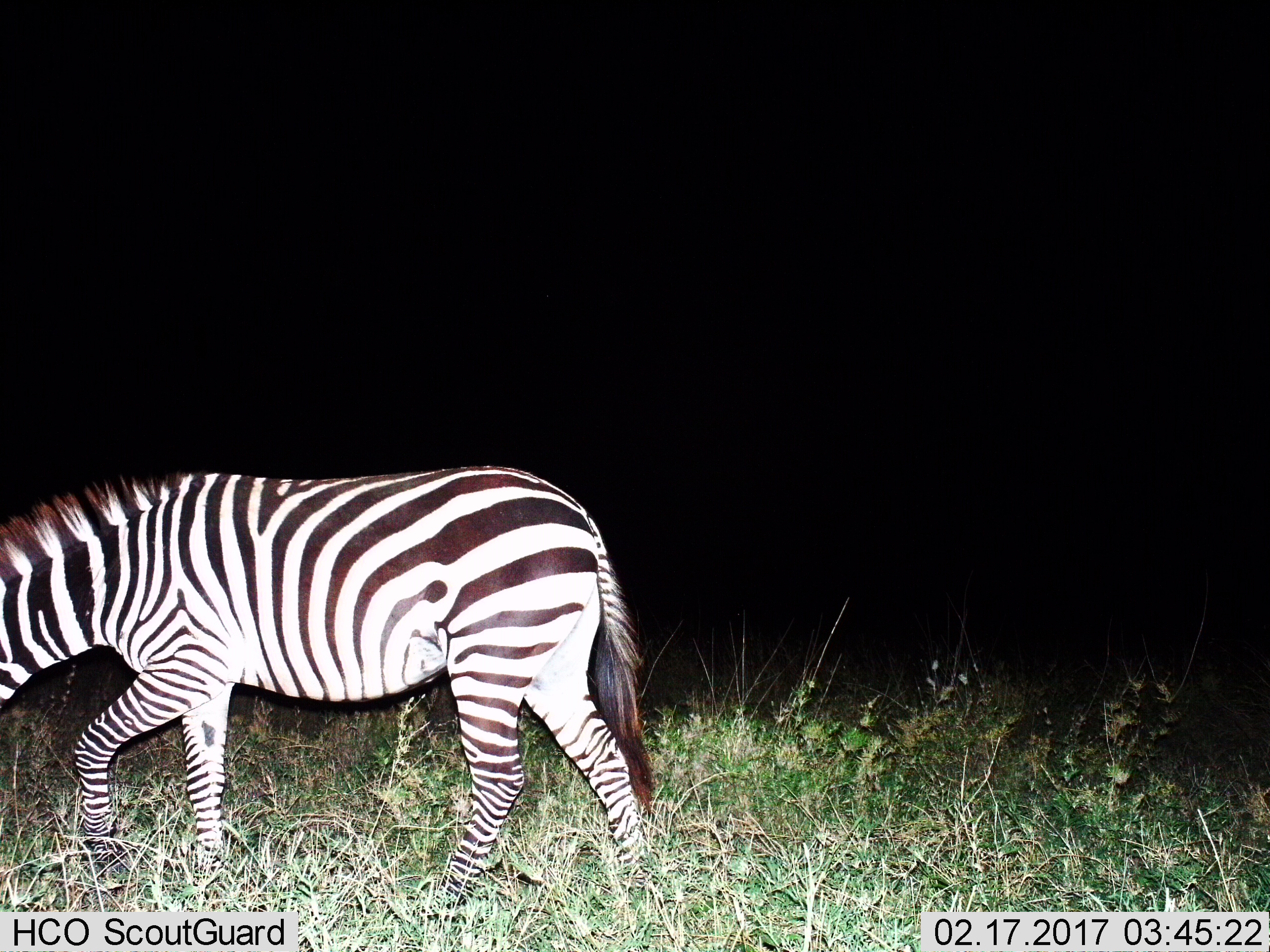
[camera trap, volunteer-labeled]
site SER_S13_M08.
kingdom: Animalia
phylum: Chordata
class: Mammalia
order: Perissodactyla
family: Equidae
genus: Equus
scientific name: Equus quagga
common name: plains zebra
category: zebraplains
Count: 1.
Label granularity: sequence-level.